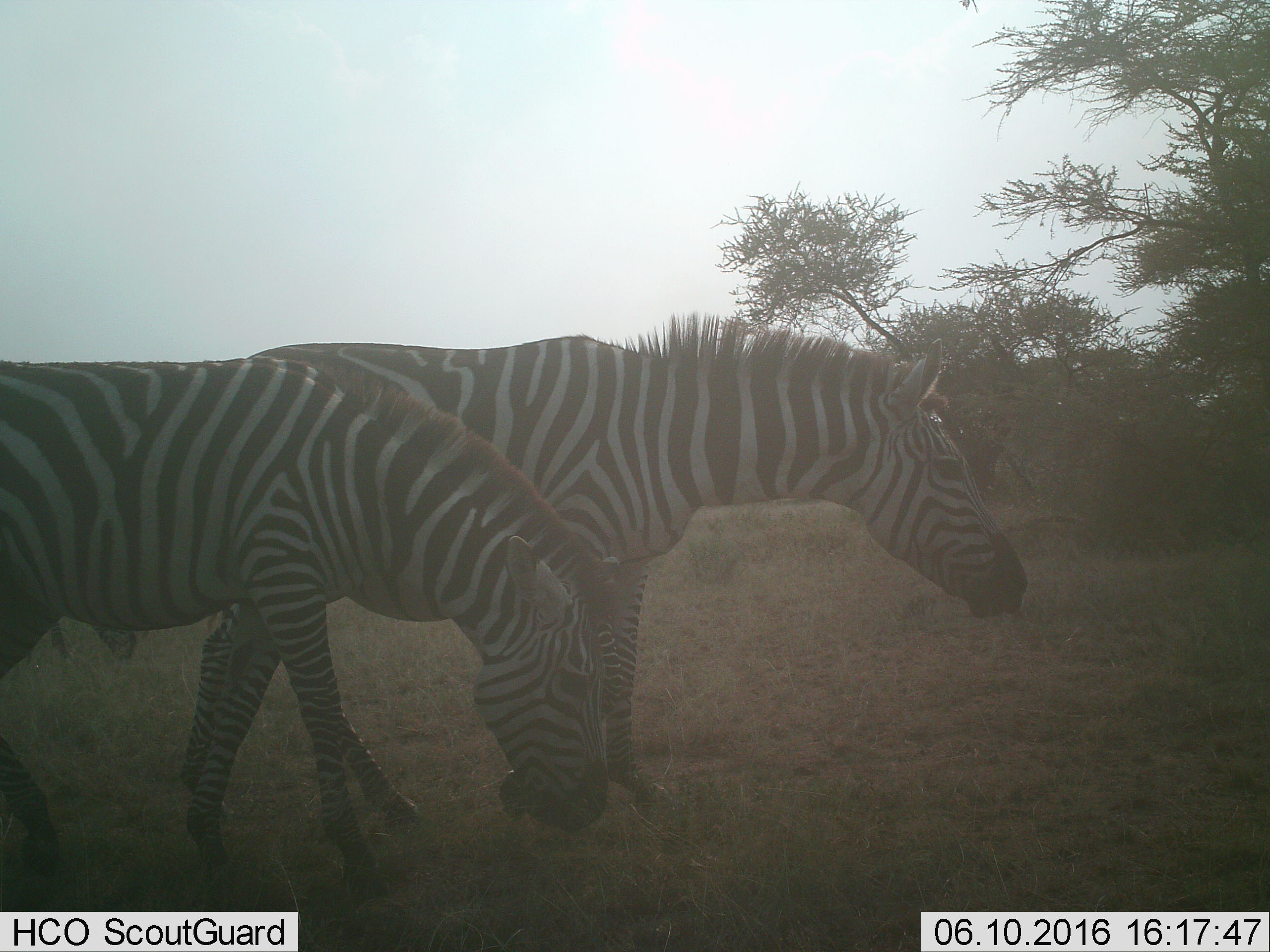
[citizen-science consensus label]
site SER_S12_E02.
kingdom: Animalia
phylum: Chordata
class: Mammalia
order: Perissodactyla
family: Equidae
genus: Equus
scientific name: Equus quagga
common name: plains zebra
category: zebraplains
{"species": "zebraplains (plains zebra) (Equus quagga)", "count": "2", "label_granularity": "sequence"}